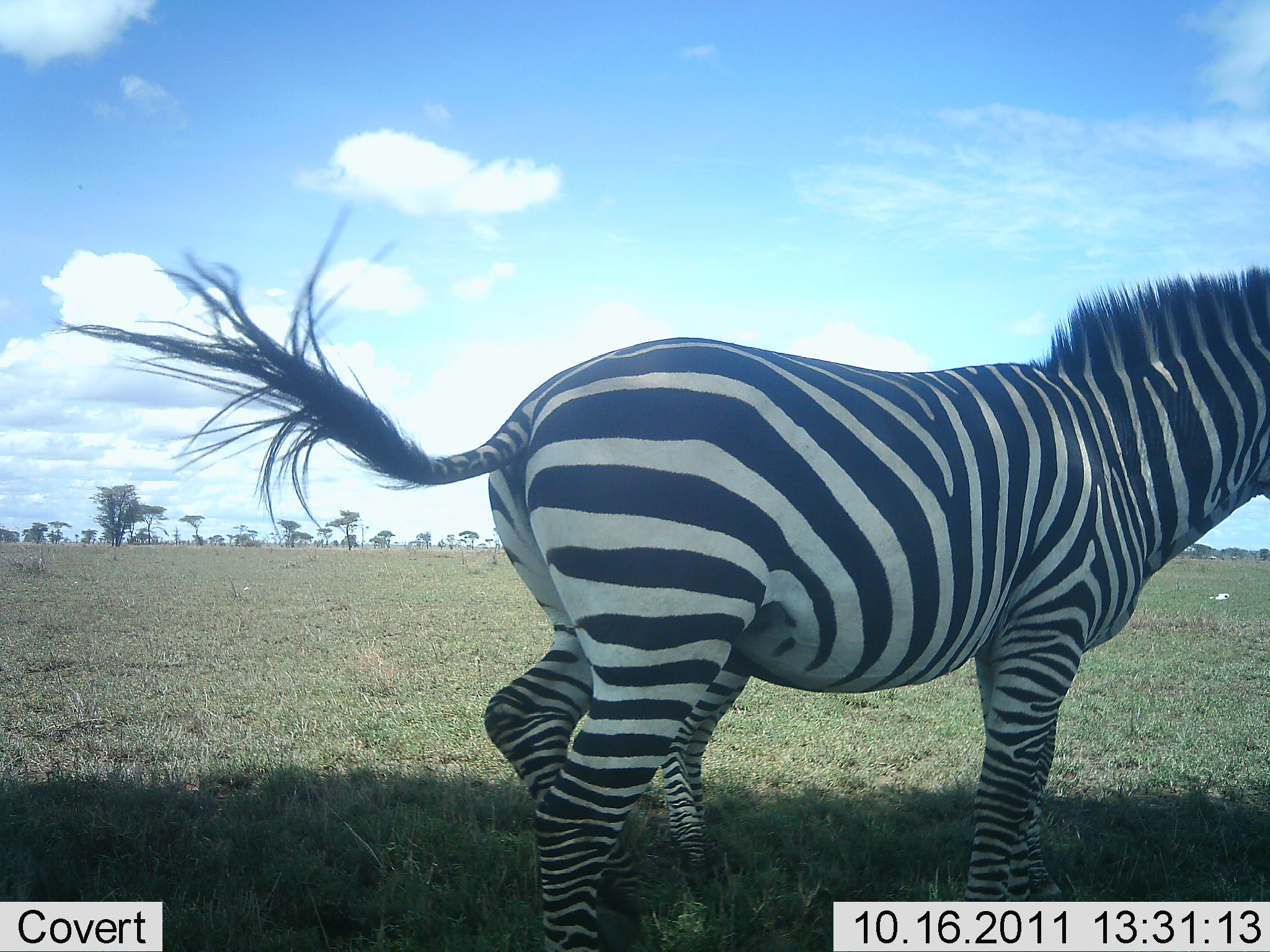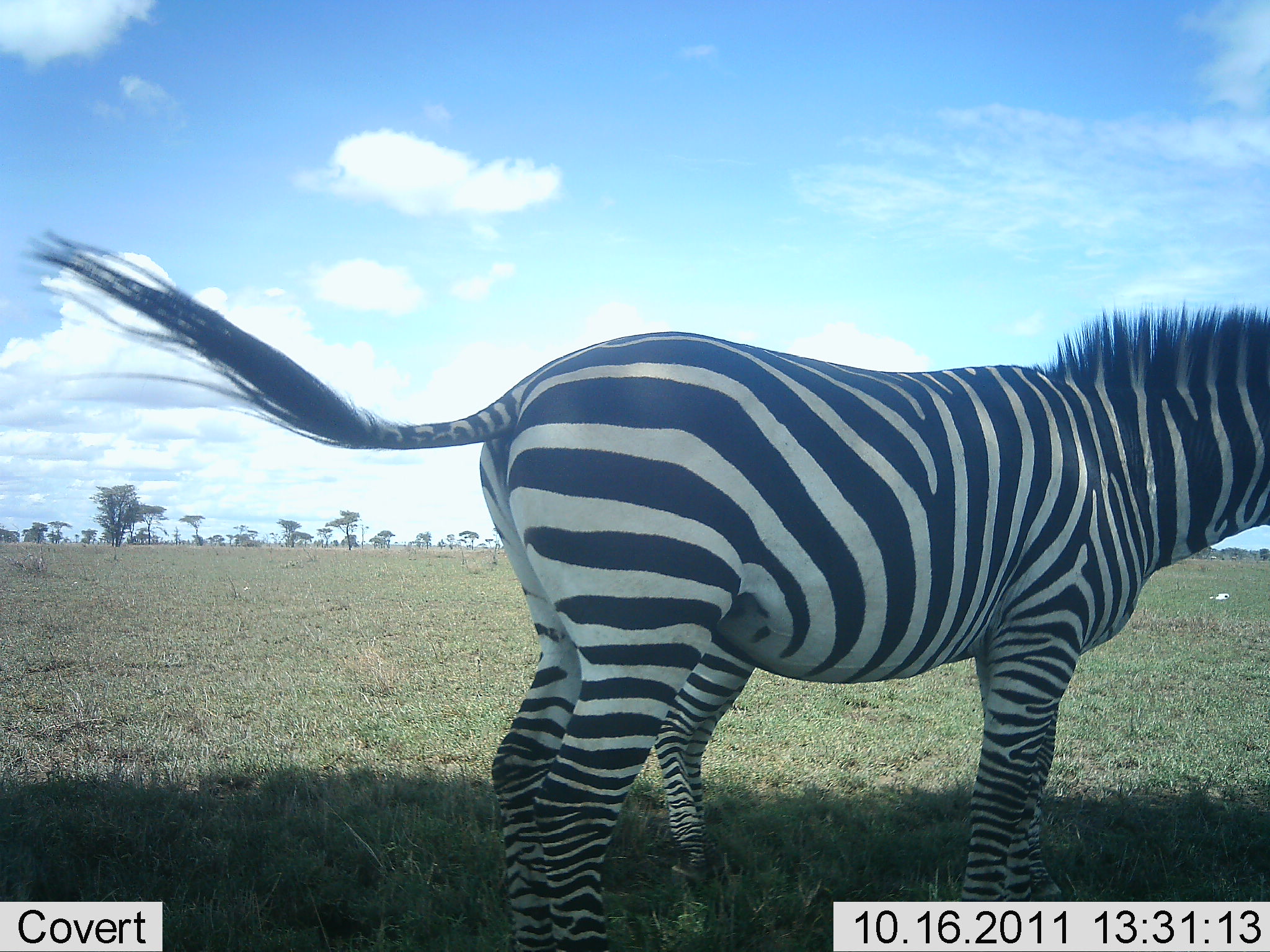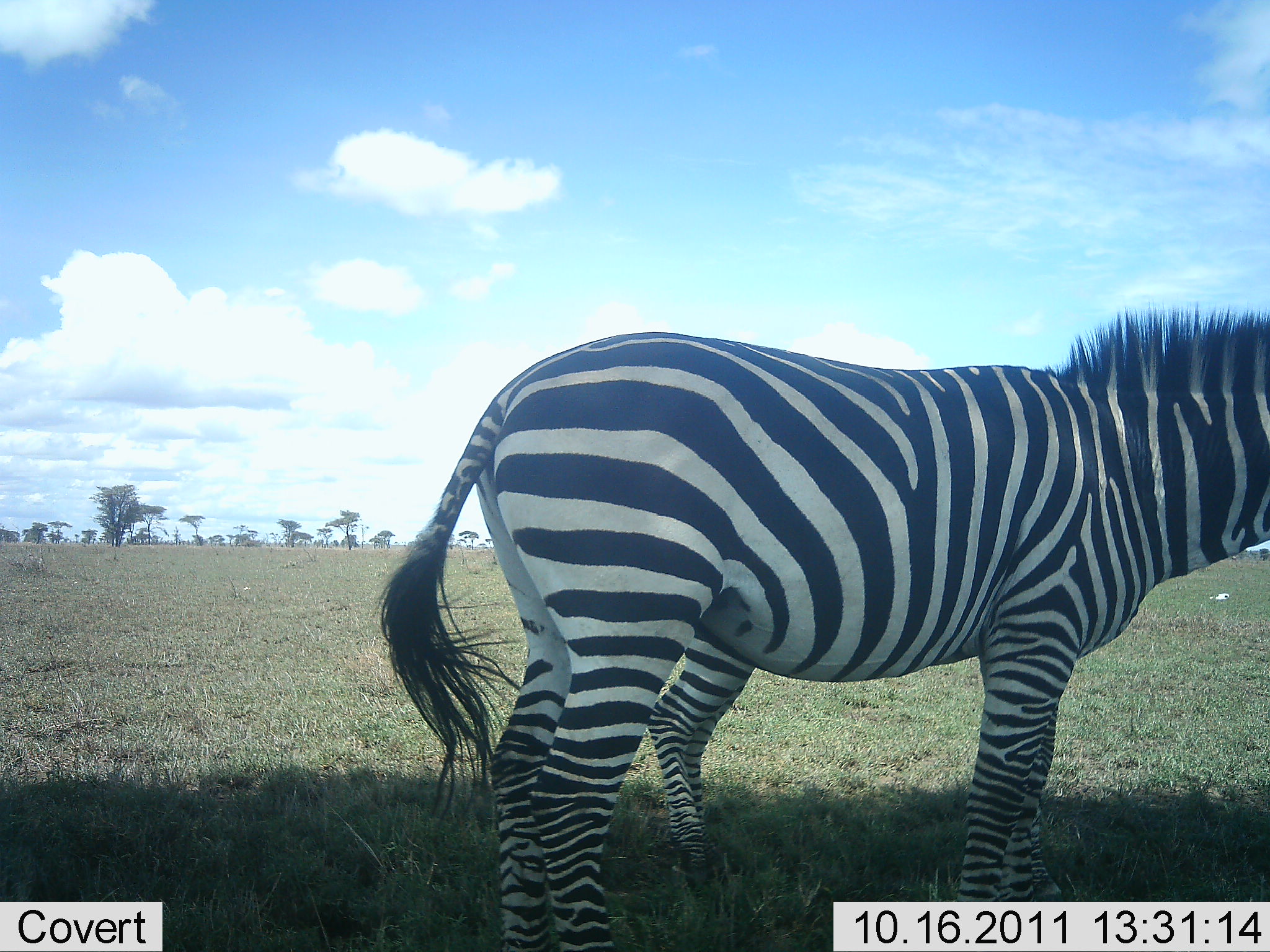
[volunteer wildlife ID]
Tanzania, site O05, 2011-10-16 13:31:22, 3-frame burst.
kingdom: Animalia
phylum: Chordata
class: Mammalia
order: Perissodactyla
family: Equidae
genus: Equus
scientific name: Equus quagga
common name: plains zebra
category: zebra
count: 2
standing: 93%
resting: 0%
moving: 7%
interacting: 20%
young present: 7%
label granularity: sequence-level